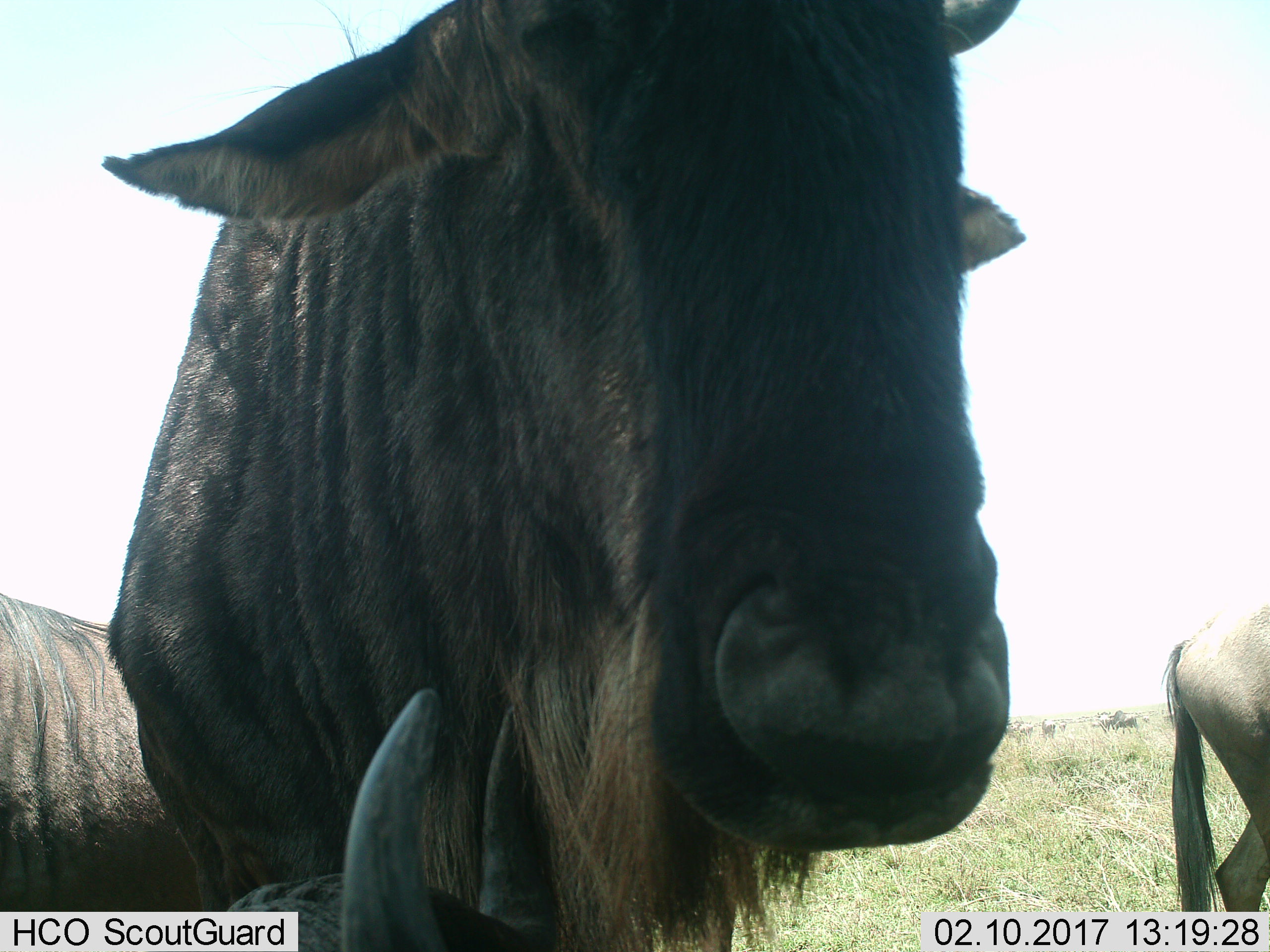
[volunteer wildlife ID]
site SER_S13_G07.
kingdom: Animalia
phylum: Chordata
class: Mammalia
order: Artiodactyla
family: Bovidae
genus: Connochaetes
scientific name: Connochaetes taurinus taurinus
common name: blue wildebeest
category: wildebeestblue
Wildebeestblue (blue wildebeest) (Connochaetes taurinus taurinus), count 11-50. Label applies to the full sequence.